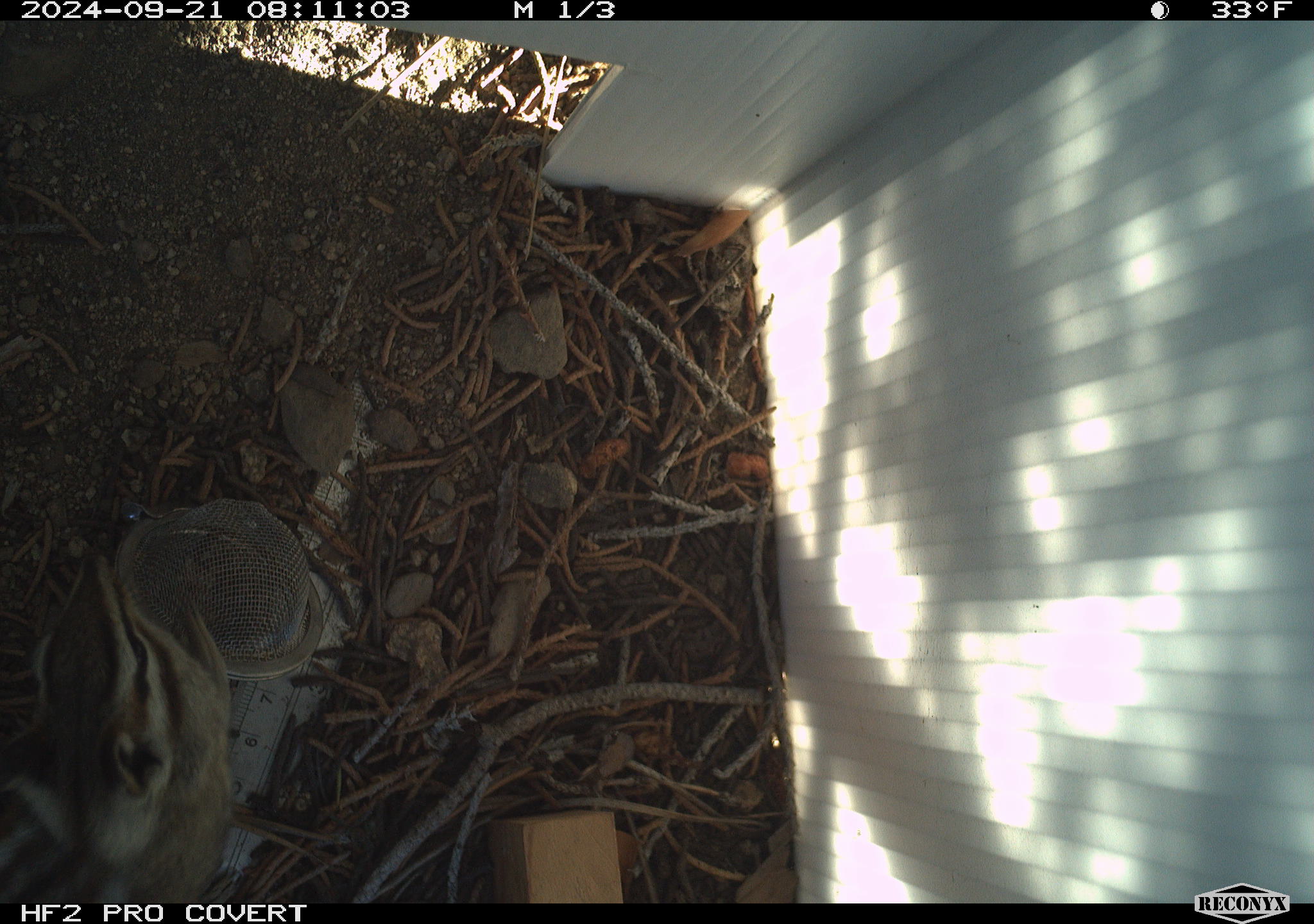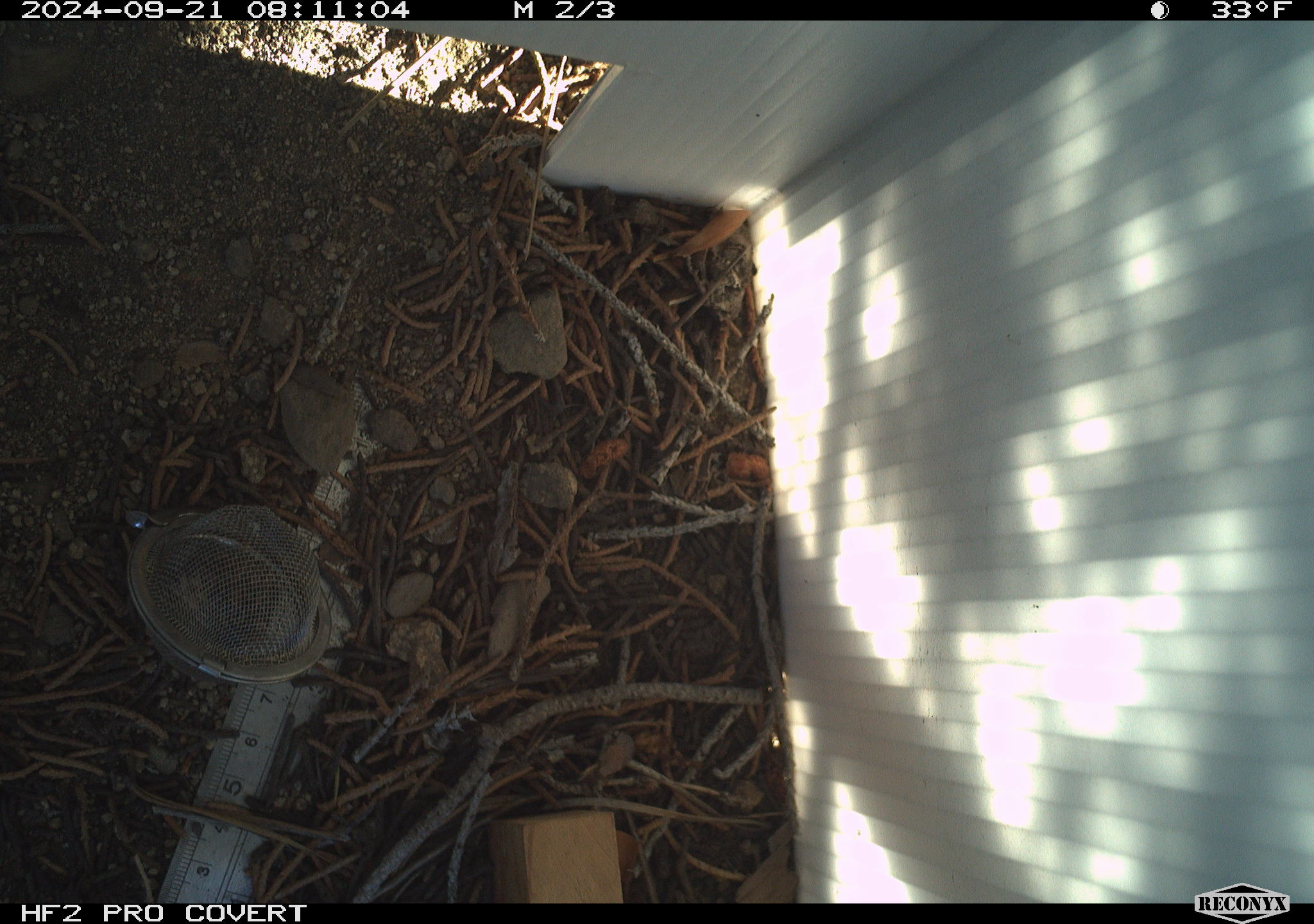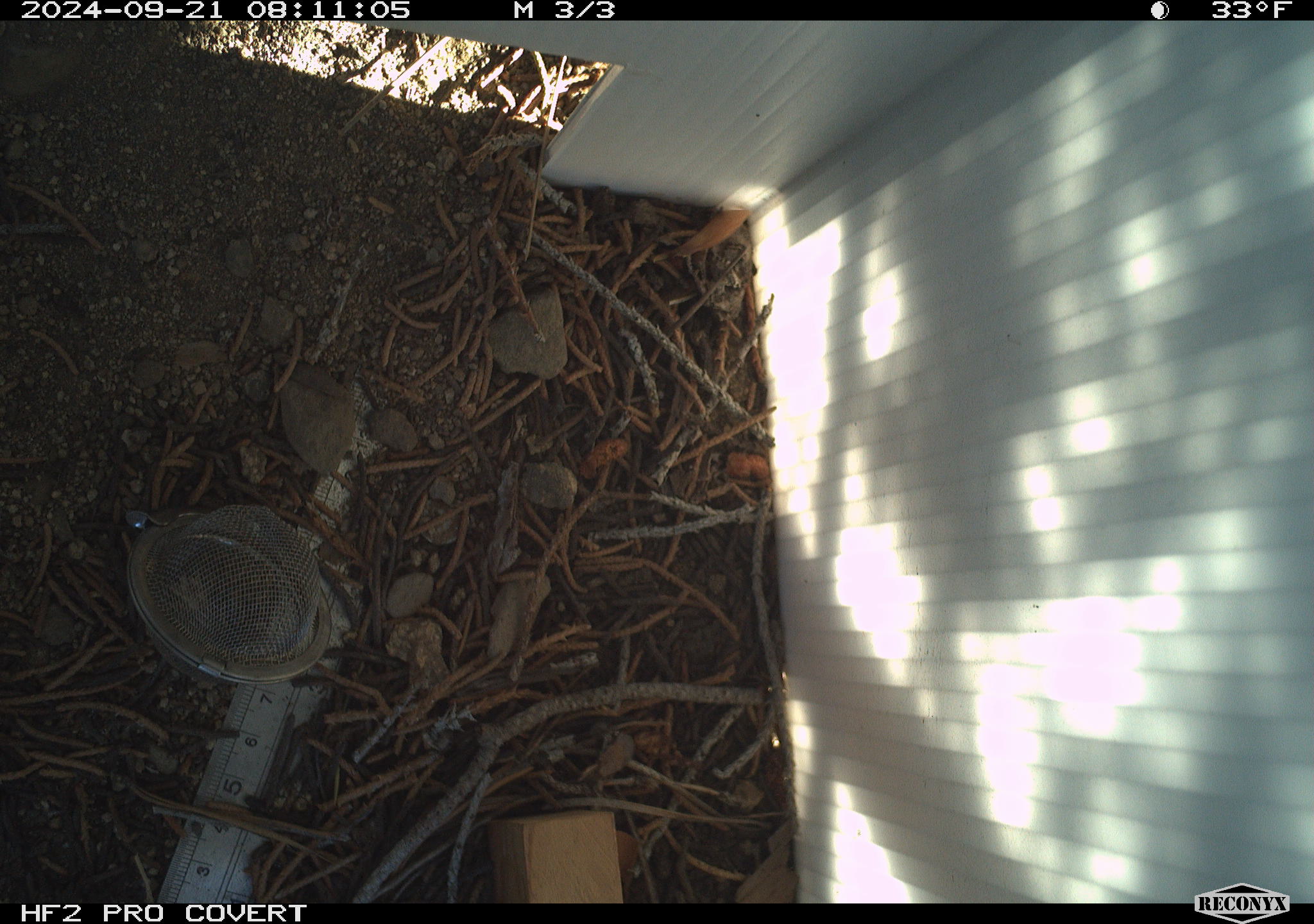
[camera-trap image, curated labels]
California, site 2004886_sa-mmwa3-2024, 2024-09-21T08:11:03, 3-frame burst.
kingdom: Animalia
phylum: Chordata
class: Mammalia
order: Rodentia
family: Sciuridae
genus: Neotamias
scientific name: Neotamias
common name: western chipmunks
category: neotamias species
Neotamias species (western chipmunks) (Neotamias).